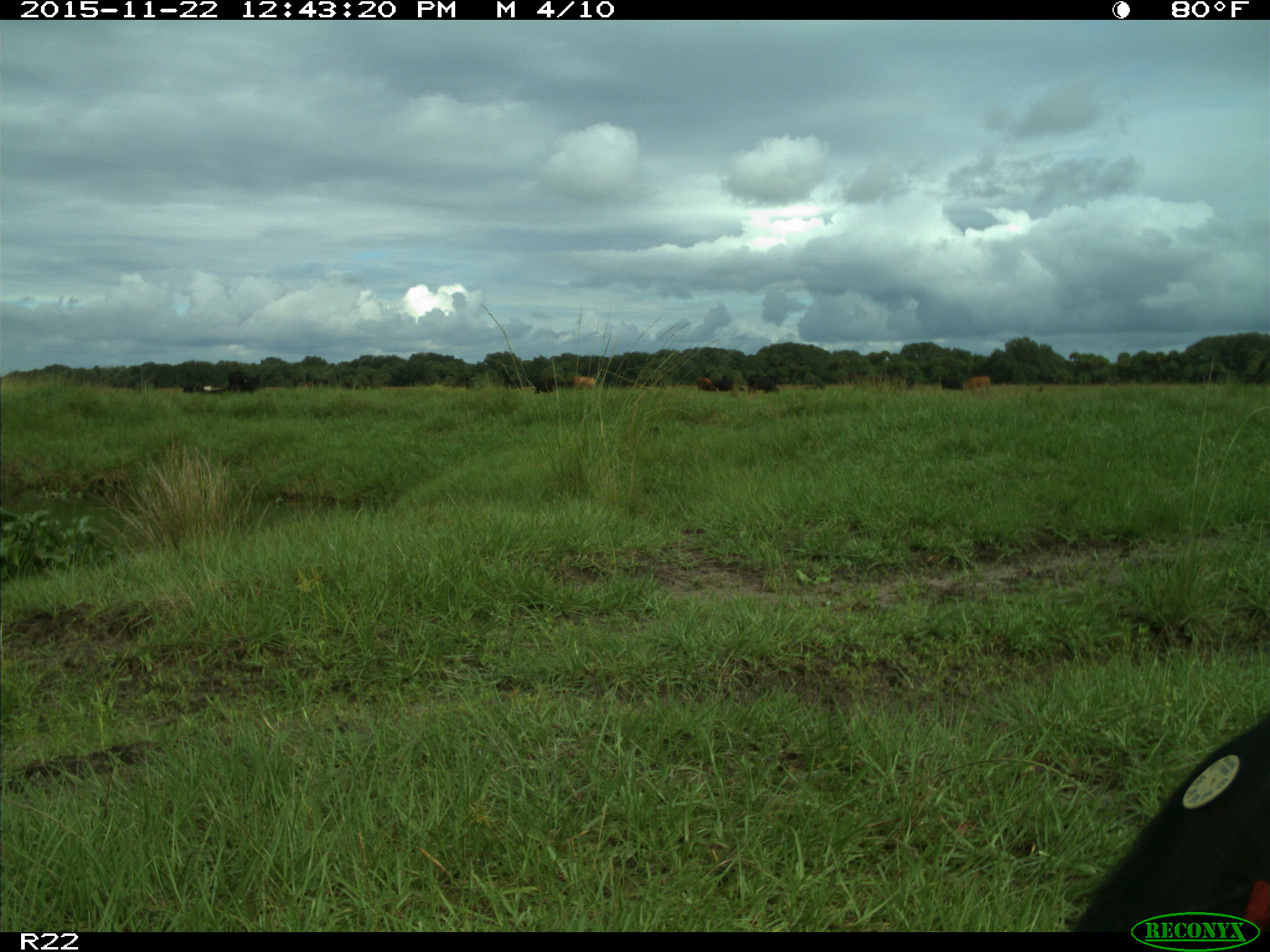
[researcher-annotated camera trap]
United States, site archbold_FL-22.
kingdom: Animalia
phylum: Chordata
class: Mammalia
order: Artiodactyla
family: Bovidae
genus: Bos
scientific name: Bos taurus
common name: domestic cow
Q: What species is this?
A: Bos taurus (domestic cow).